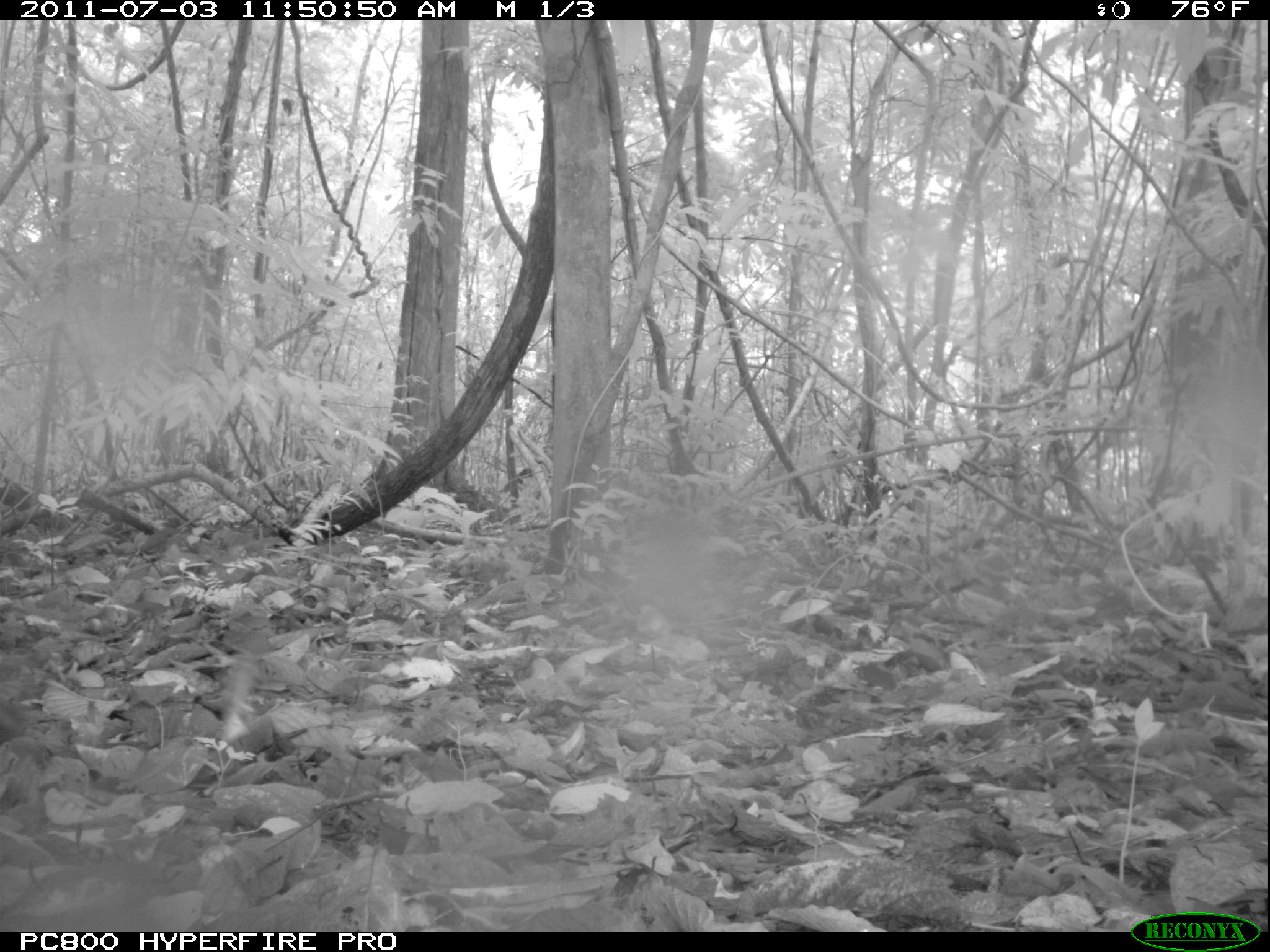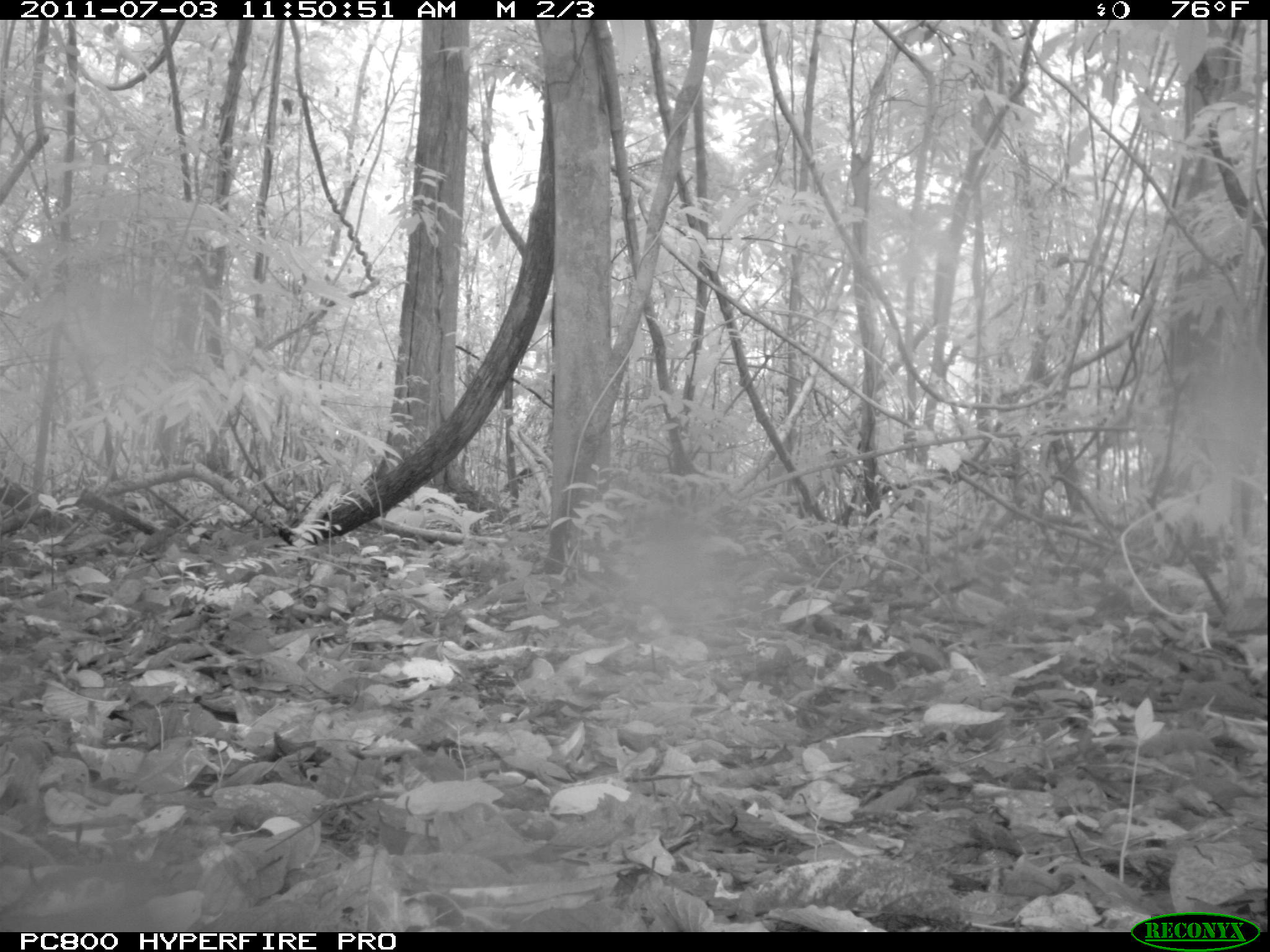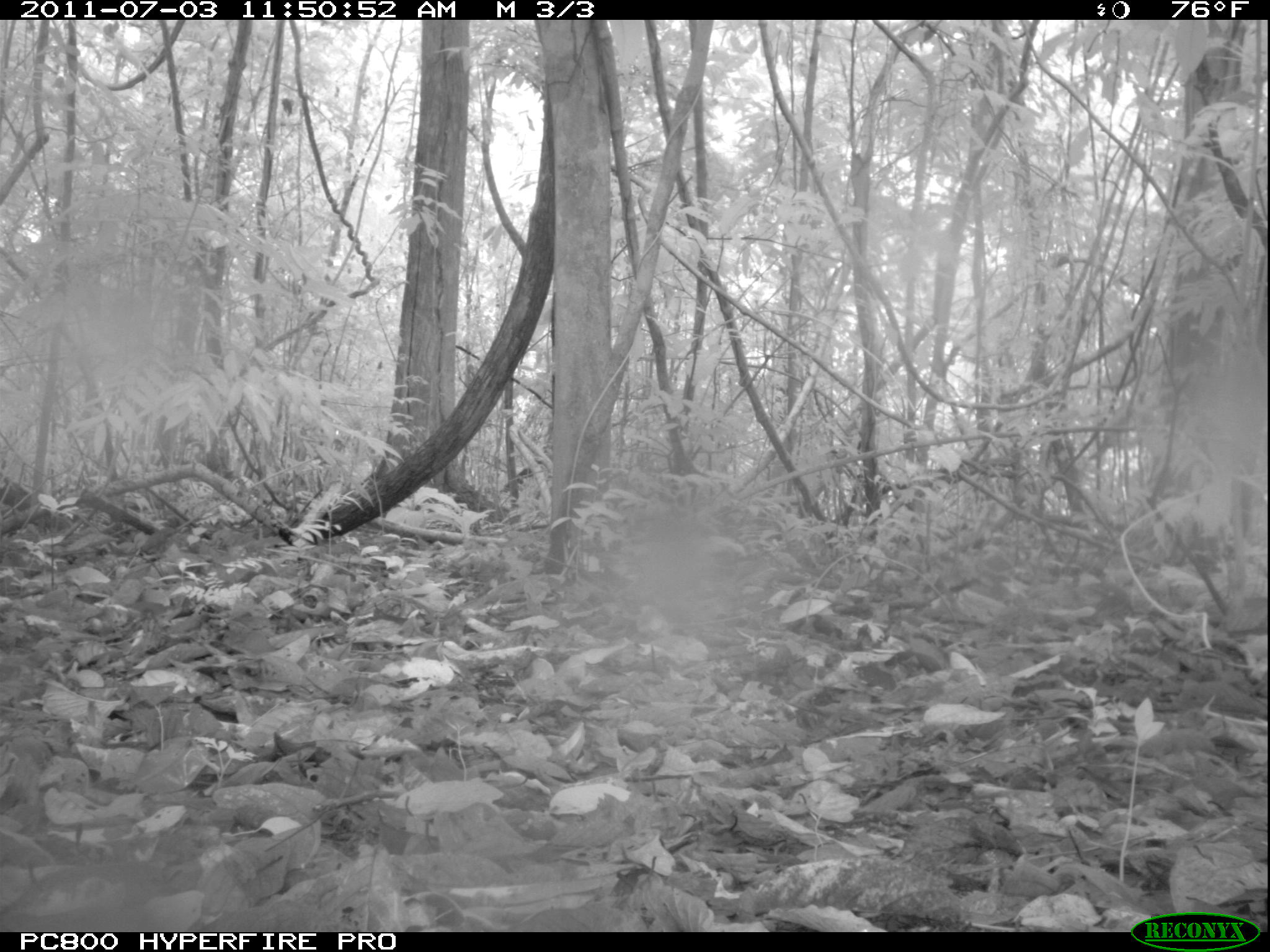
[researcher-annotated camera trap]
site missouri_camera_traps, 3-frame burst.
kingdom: Animalia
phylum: Chordata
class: Mammalia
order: Carnivora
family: Procyonidae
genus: Nasua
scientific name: Nasua narica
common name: white-nosed coati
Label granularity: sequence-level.